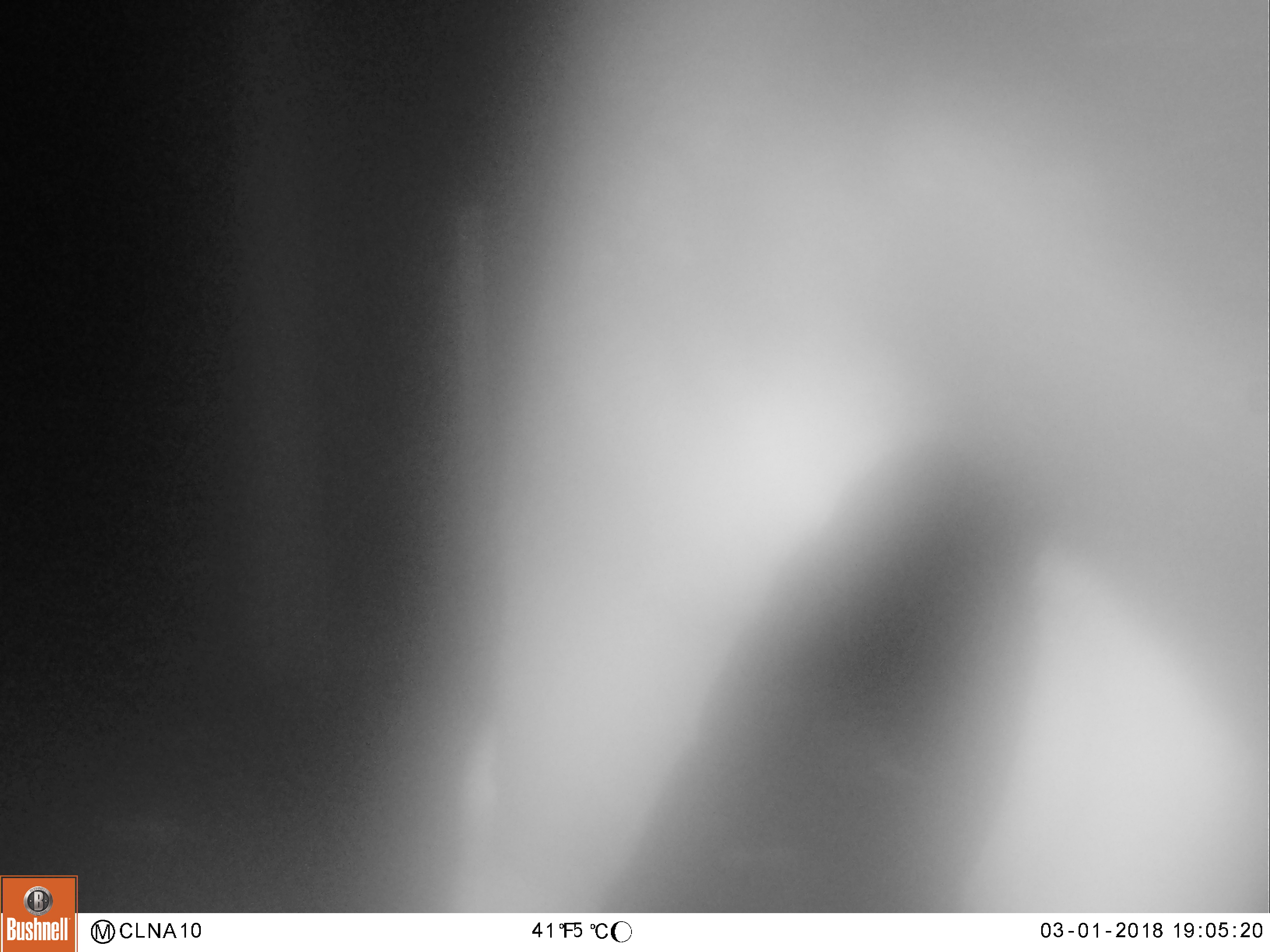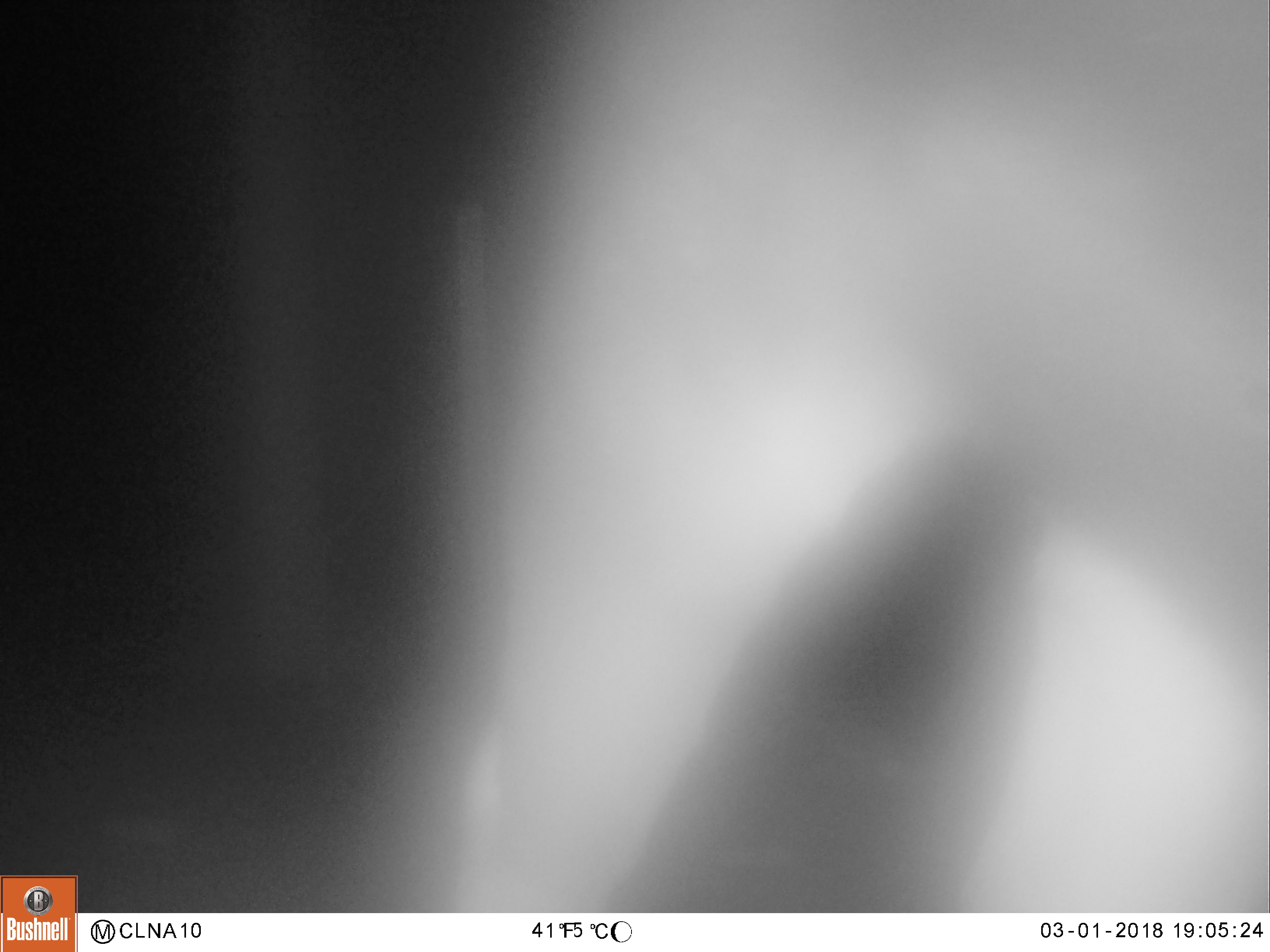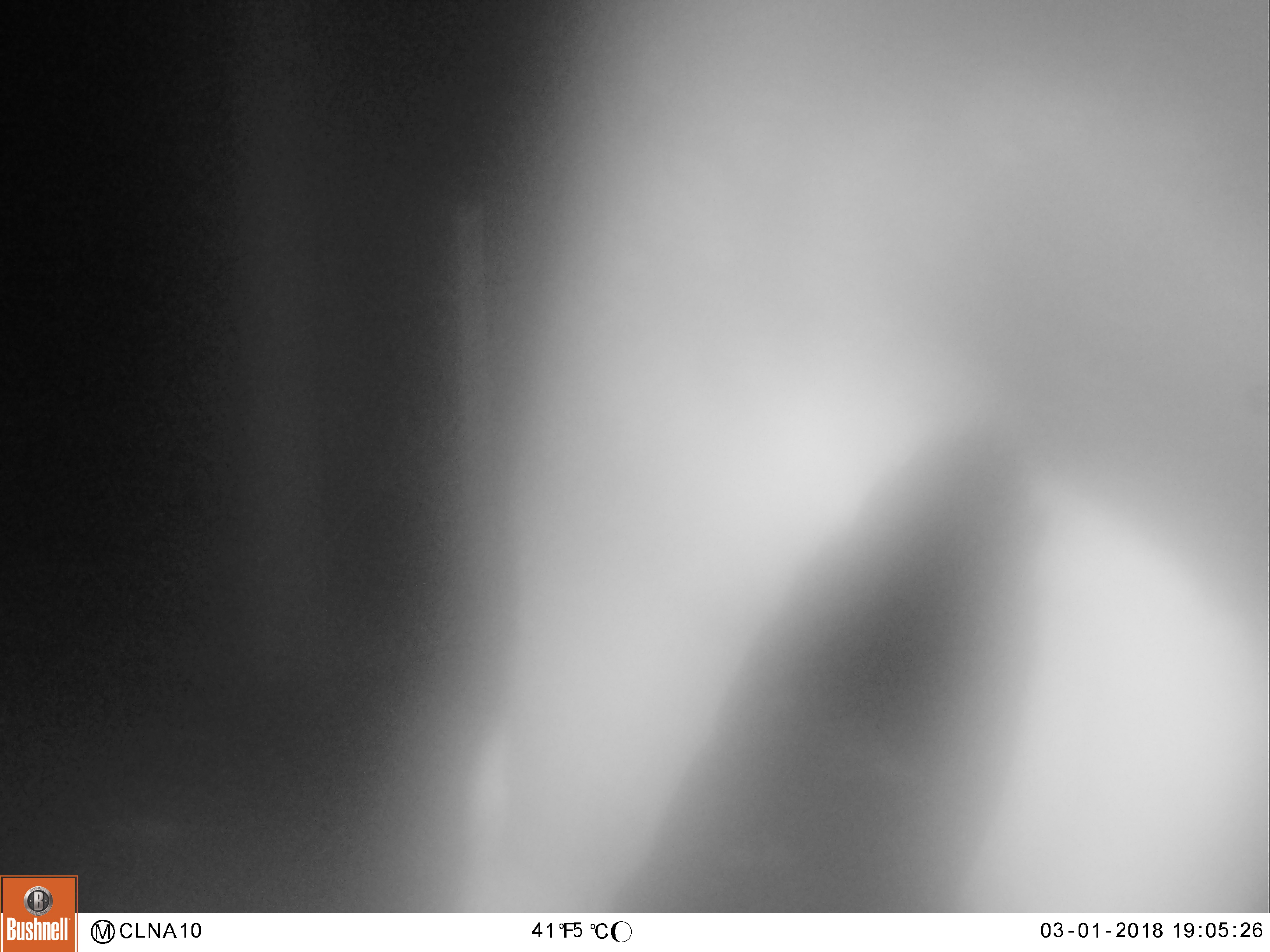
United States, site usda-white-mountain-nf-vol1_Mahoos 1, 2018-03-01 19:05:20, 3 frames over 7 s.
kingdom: Animalia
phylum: Chordata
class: Mammalia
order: Artiodactyla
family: Cervidae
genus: Alces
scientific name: Alces alces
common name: moose